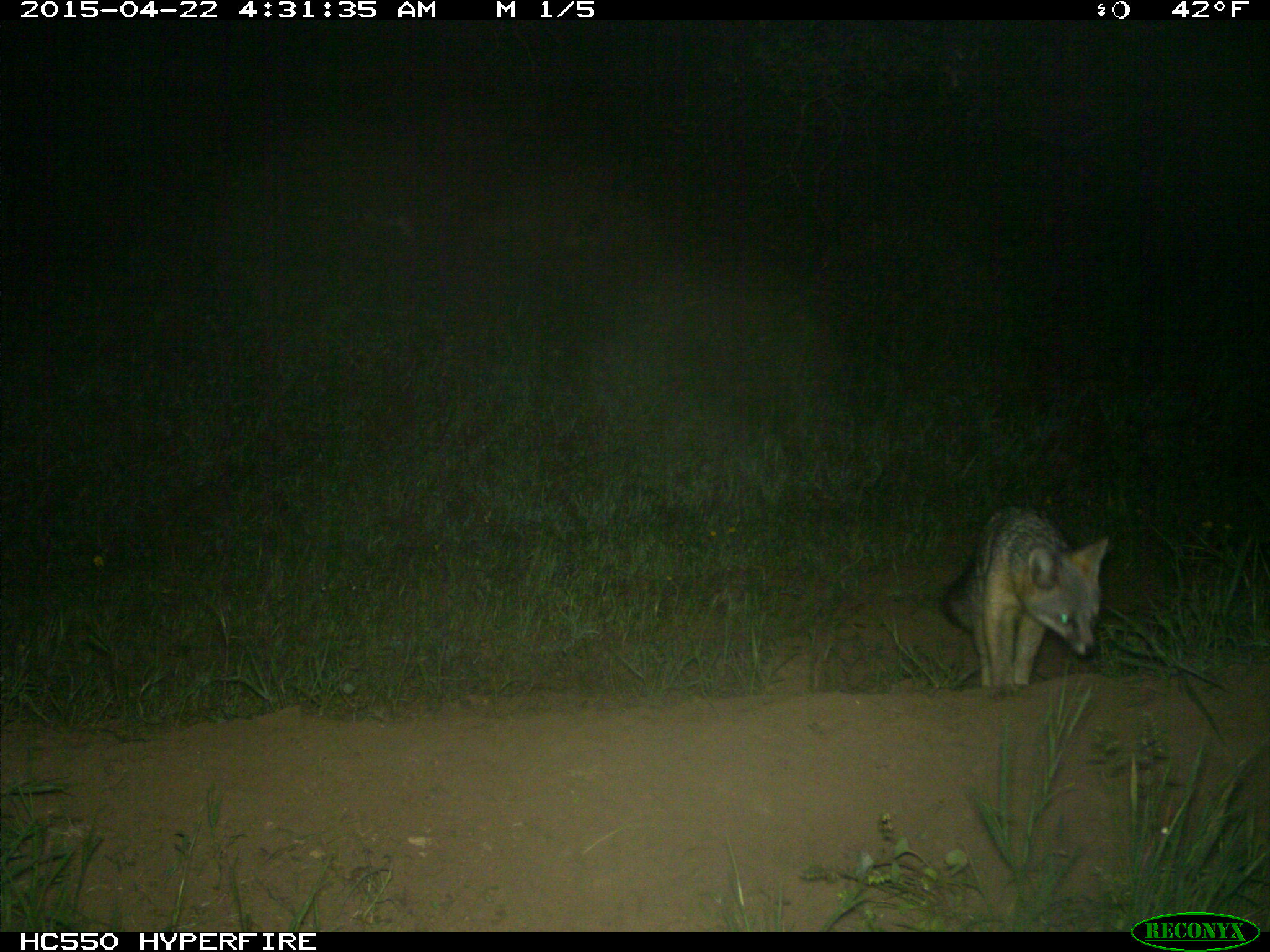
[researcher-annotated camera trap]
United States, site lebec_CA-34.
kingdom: Animalia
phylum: Chordata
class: Mammalia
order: Carnivora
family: Canidae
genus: Urocyon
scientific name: Urocyon cinereoargenteus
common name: gray fox